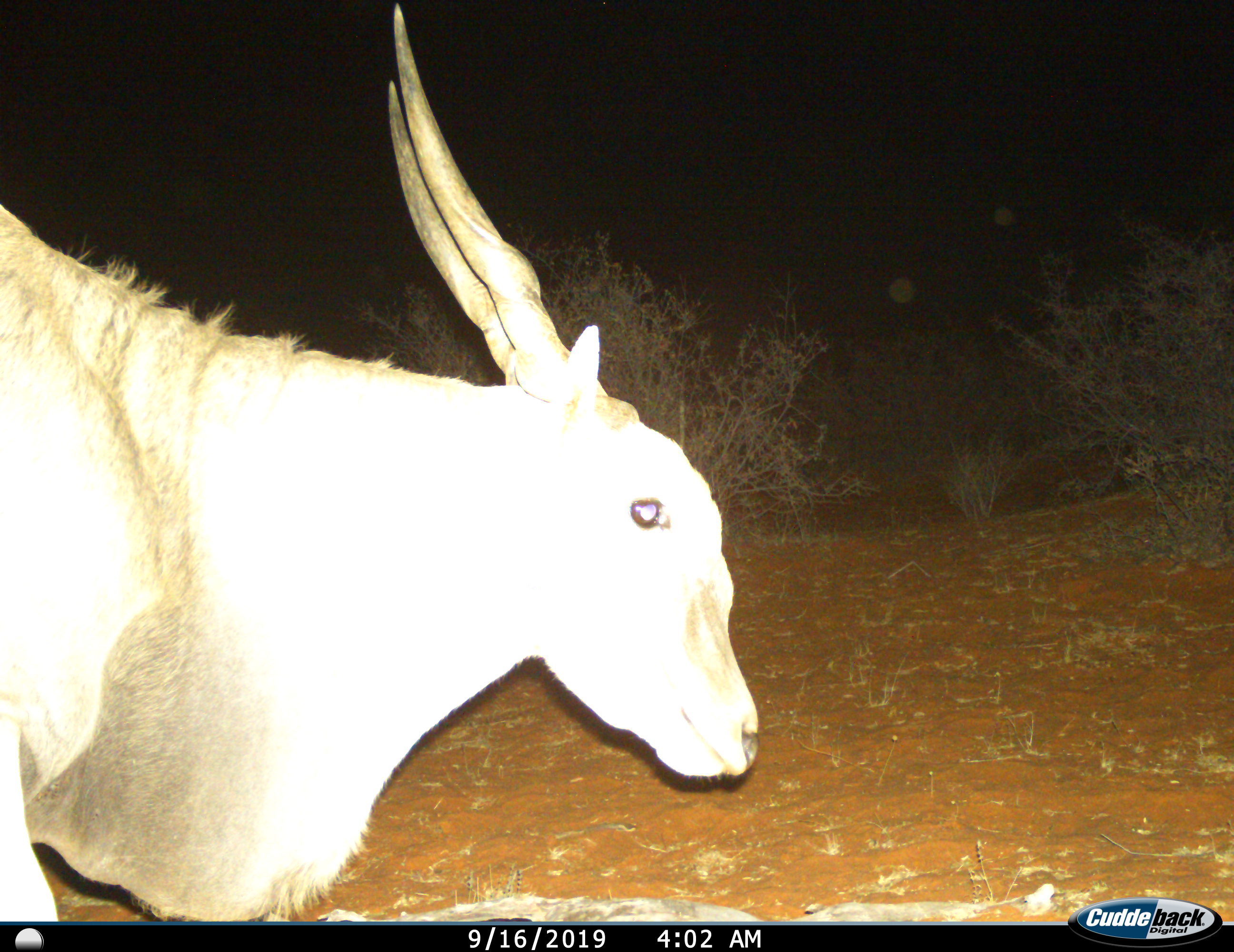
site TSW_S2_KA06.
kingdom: Animalia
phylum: Chordata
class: Mammalia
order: Artiodactyla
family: Bovidae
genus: Tragelaphus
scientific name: Tragelaphus oryx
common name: eland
Eland (Tragelaphus oryx), count 1. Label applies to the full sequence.